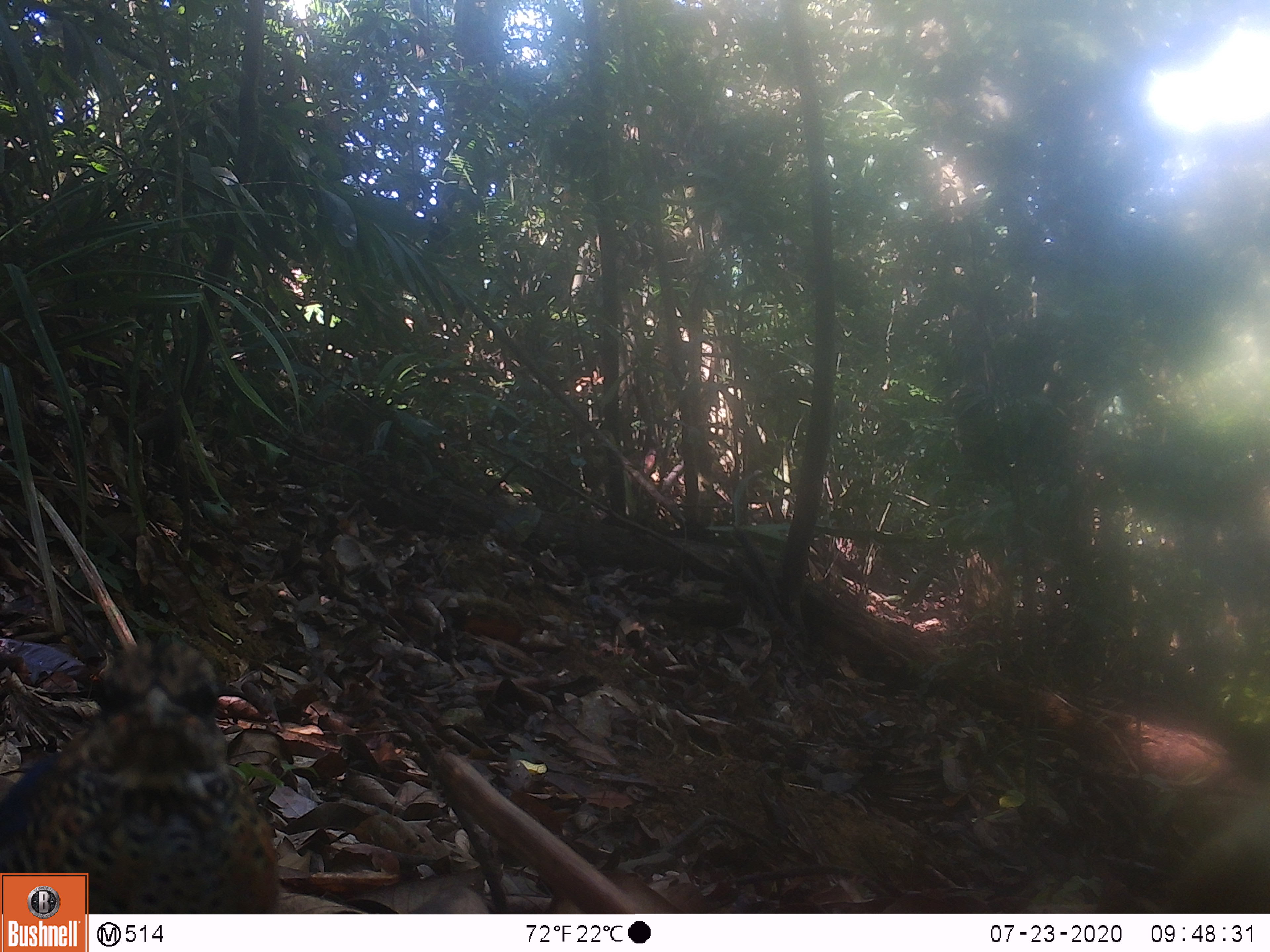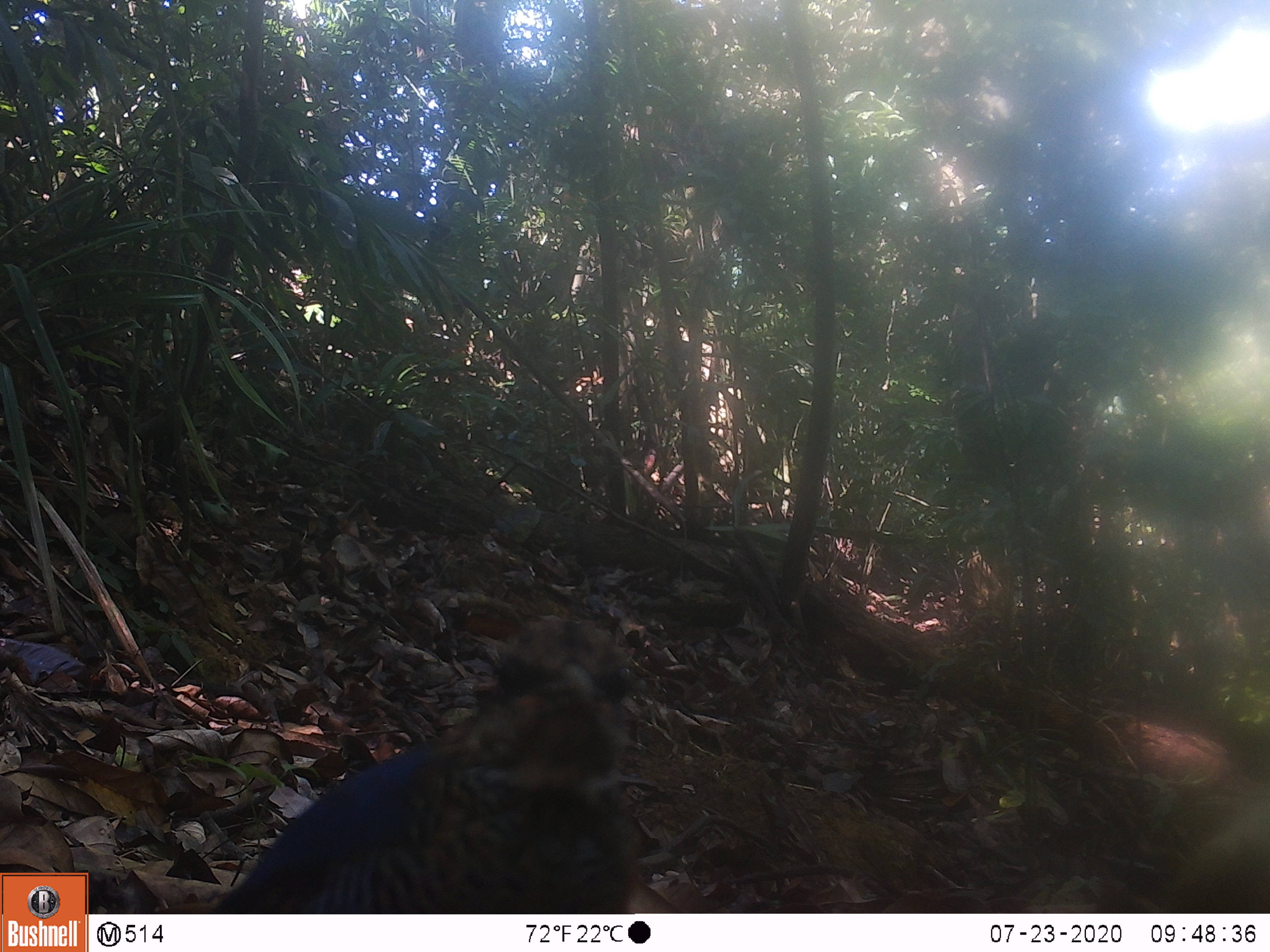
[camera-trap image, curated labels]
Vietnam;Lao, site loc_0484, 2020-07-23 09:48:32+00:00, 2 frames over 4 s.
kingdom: Animalia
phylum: Chordata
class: Aves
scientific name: Aves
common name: bird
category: unidentified bird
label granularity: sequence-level